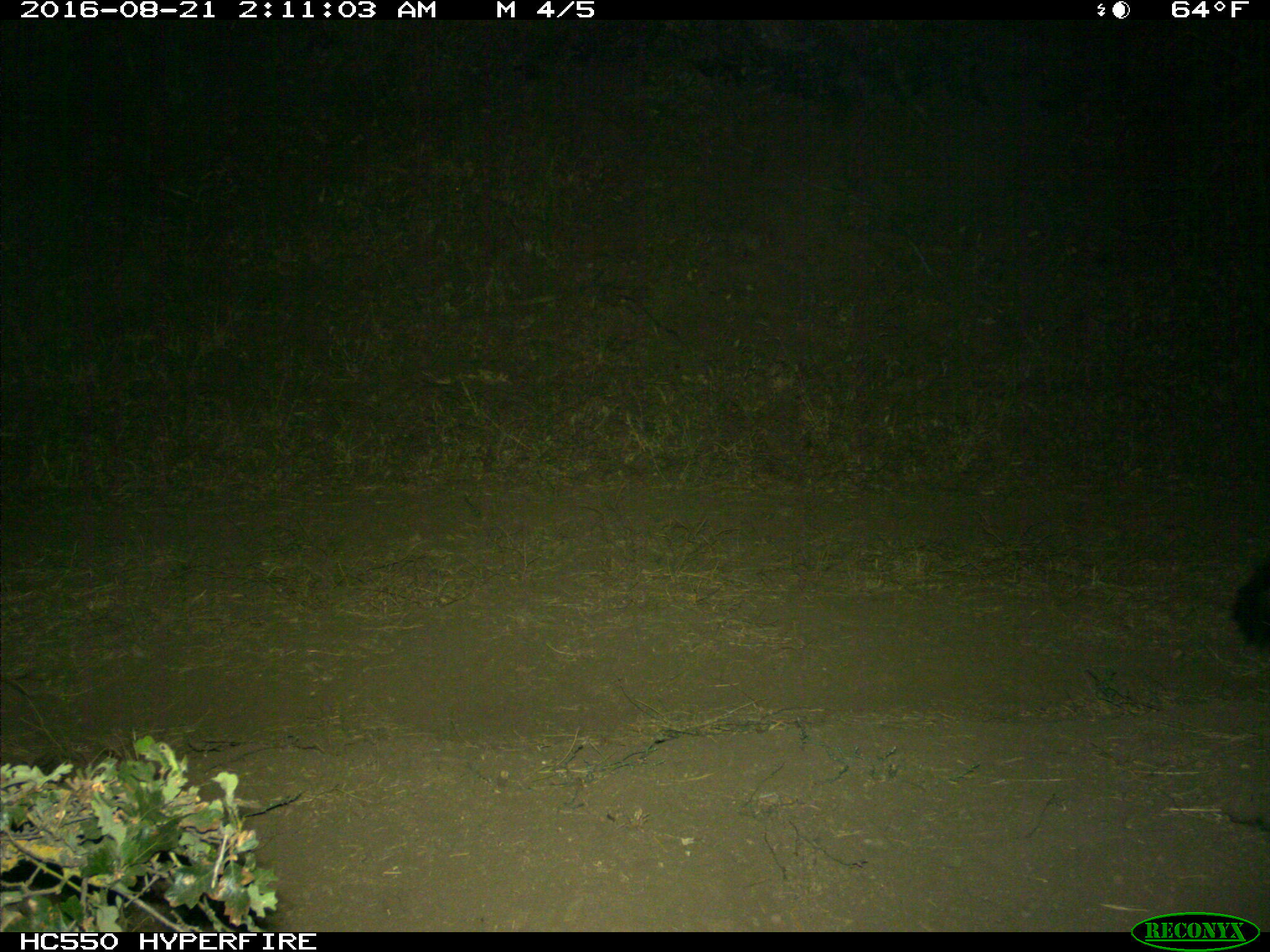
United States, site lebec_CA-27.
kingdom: Animalia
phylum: Chordata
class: Mammalia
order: Carnivora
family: Mephitidae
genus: Mephitis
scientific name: Mephitis mephitis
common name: striped skunk